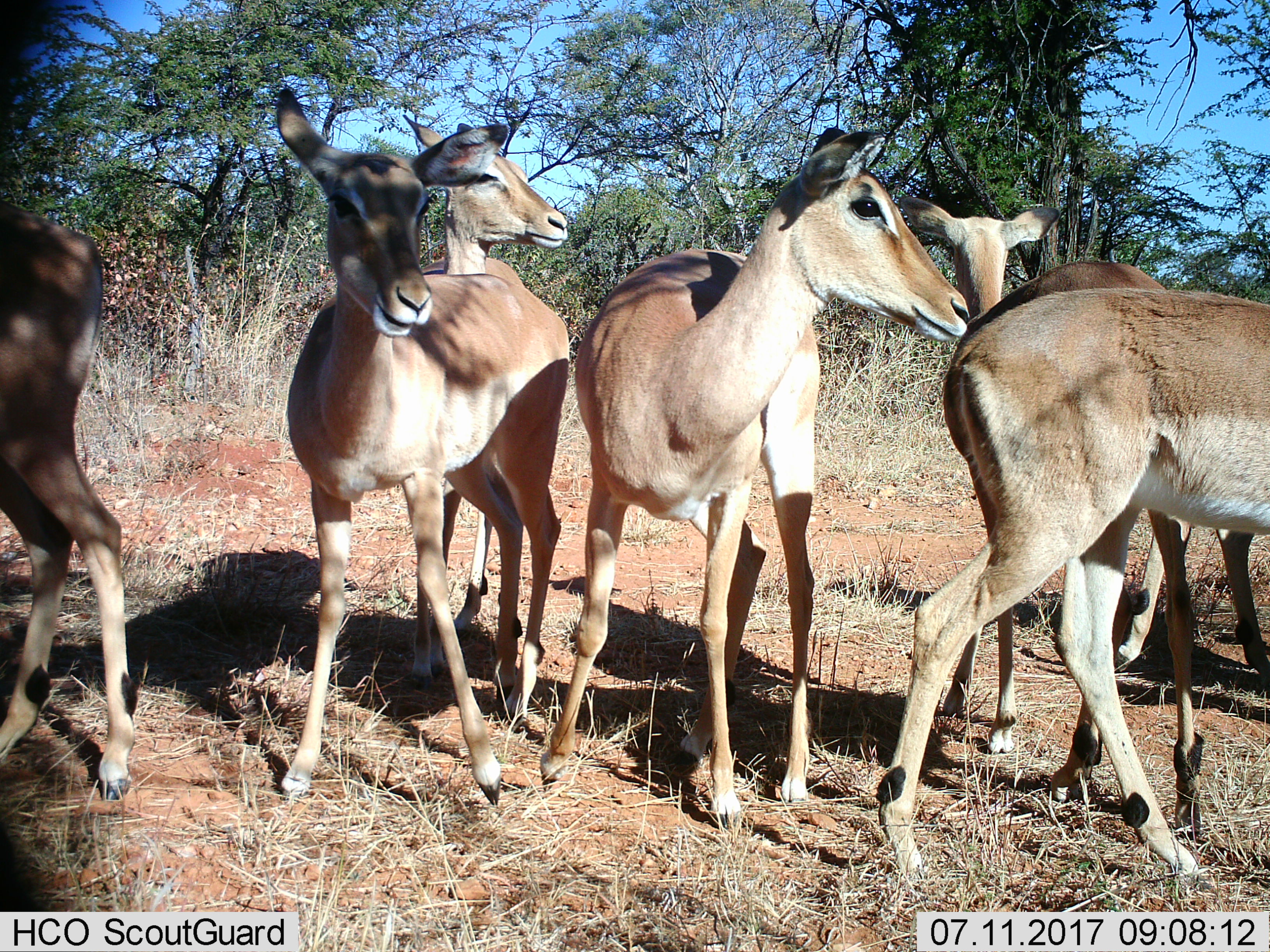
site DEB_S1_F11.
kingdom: Animalia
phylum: Chordata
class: Mammalia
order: Artiodactyla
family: Bovidae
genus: Aepyceros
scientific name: Aepyceros melampus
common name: impala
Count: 6.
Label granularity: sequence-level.